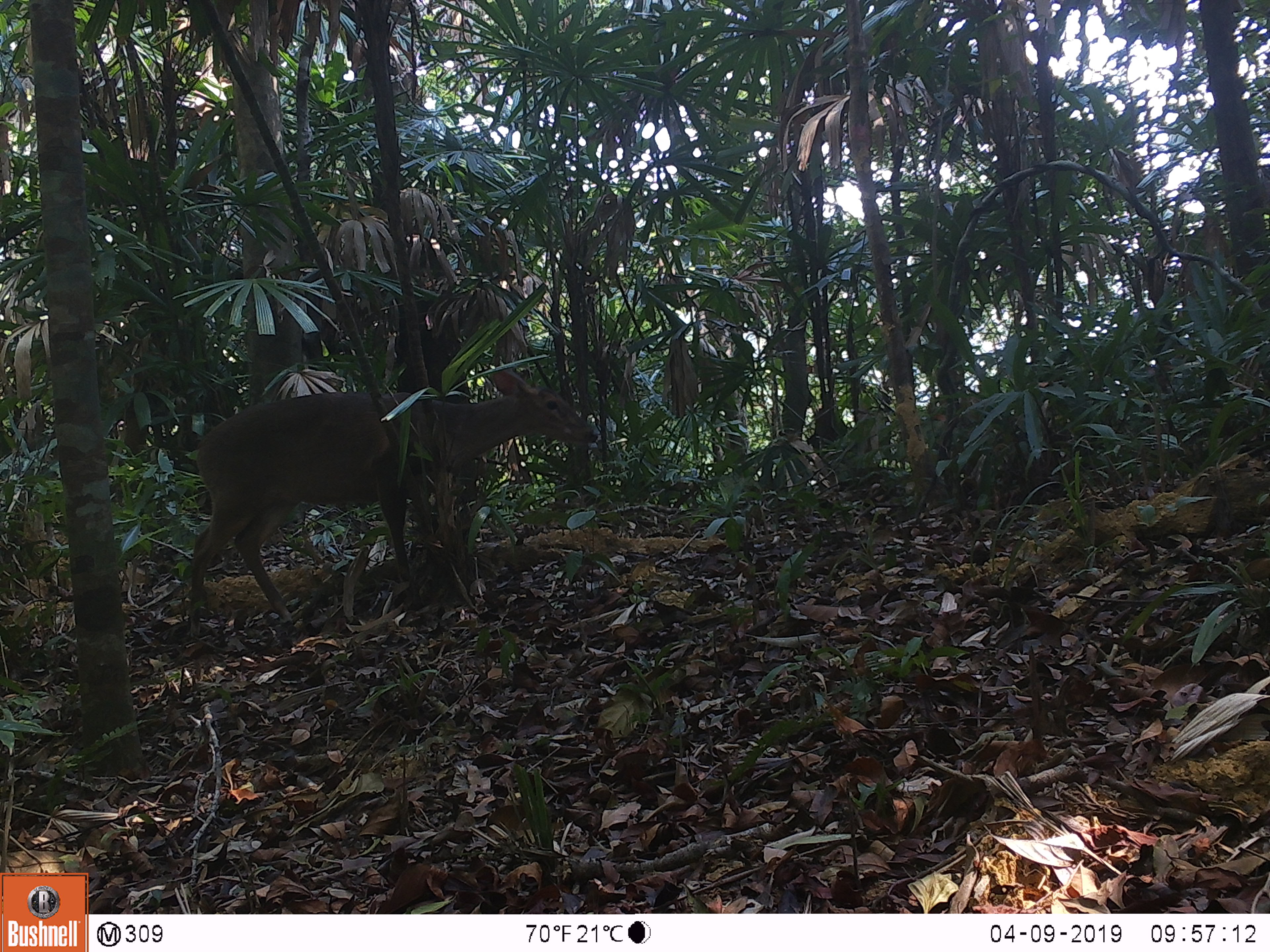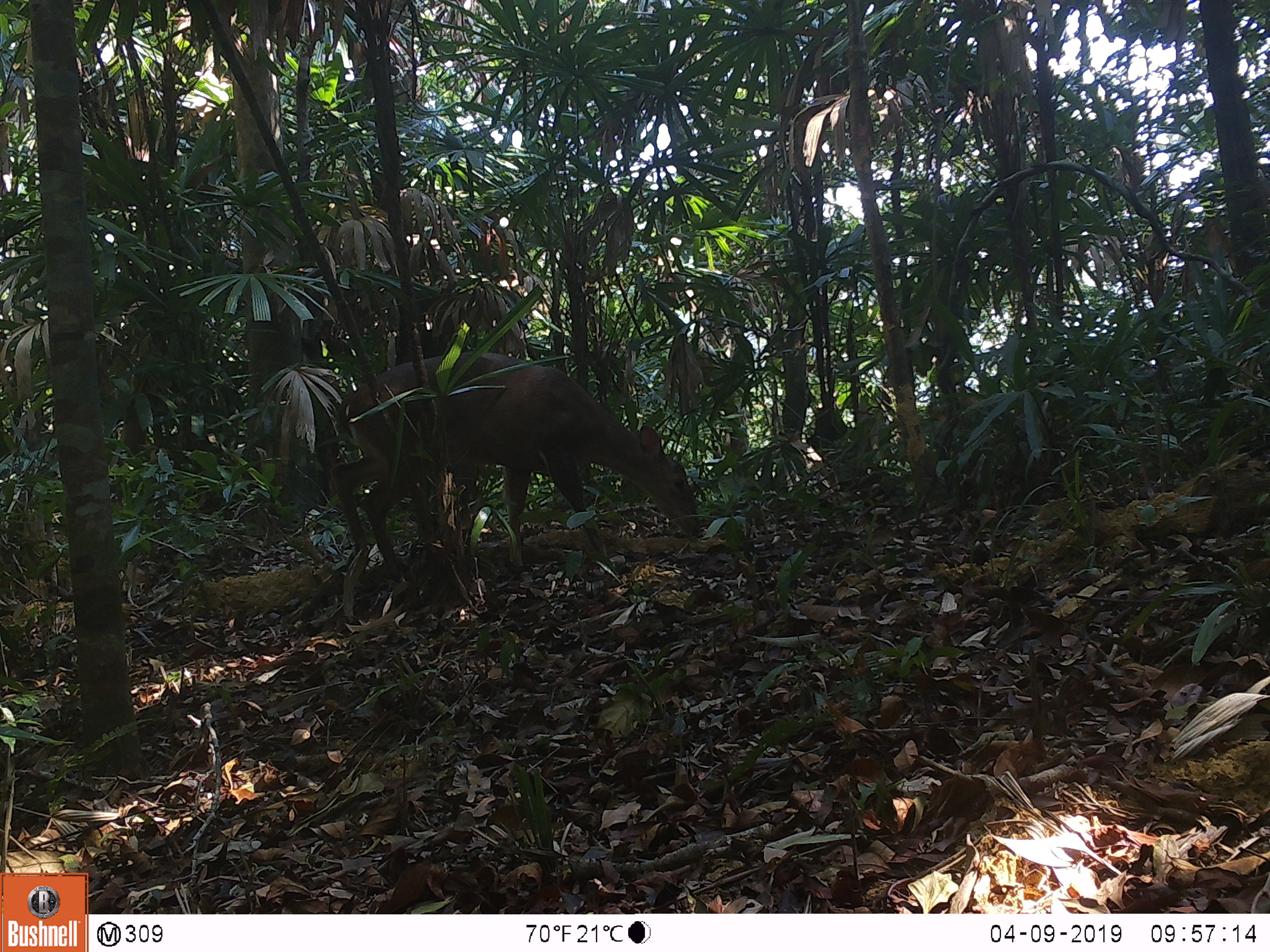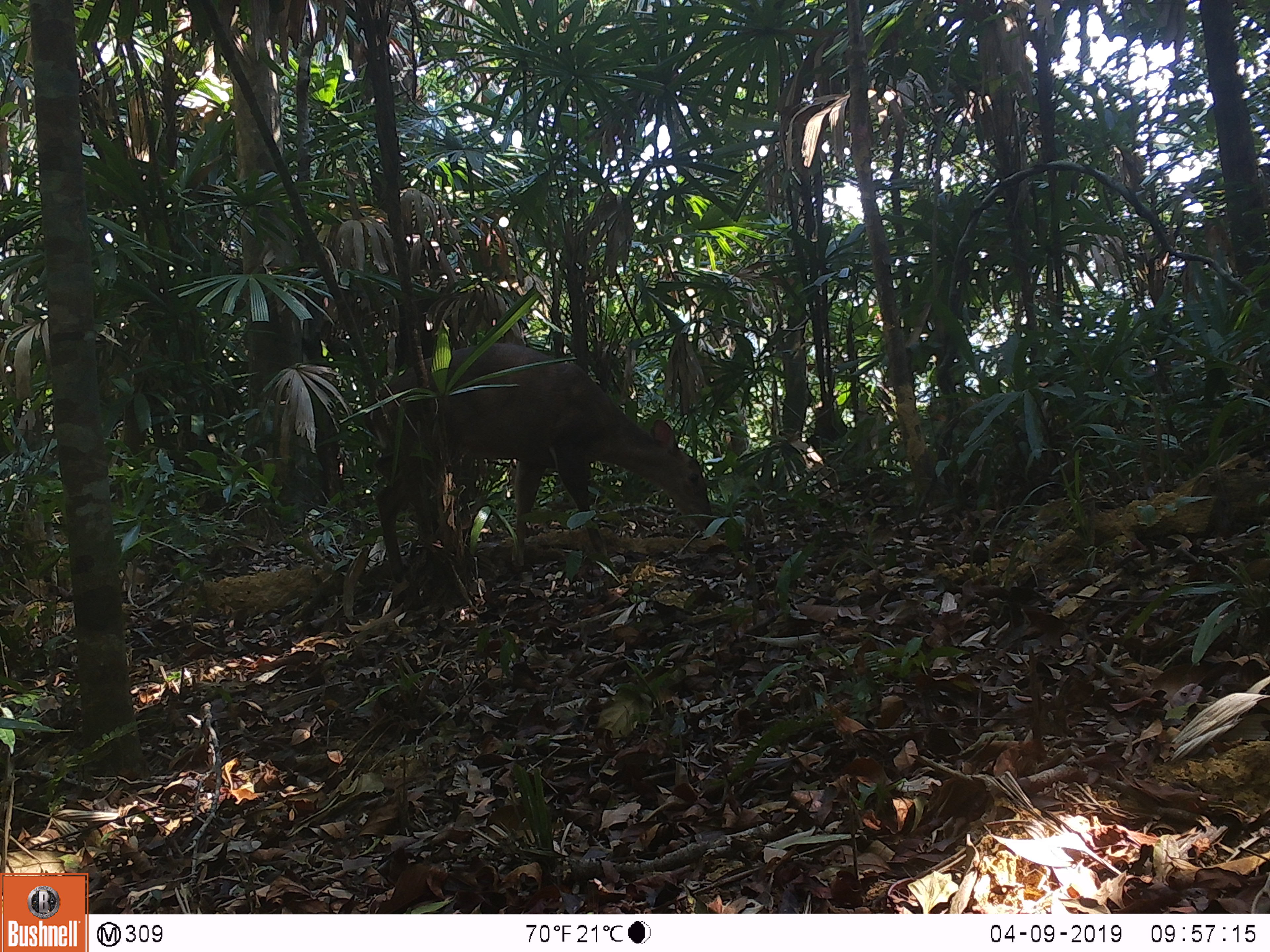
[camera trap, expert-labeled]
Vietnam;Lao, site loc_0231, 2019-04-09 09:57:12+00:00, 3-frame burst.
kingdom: Animalia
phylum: Chordata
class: Mammalia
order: Artiodactyla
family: Cervidae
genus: Muntiacus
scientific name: Muntiacus vuquangensis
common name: large-antlered muntjac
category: large antlered muntjac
Large antlered muntjac (large-antlered muntjac) (Muntiacus vuquangensis). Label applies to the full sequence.